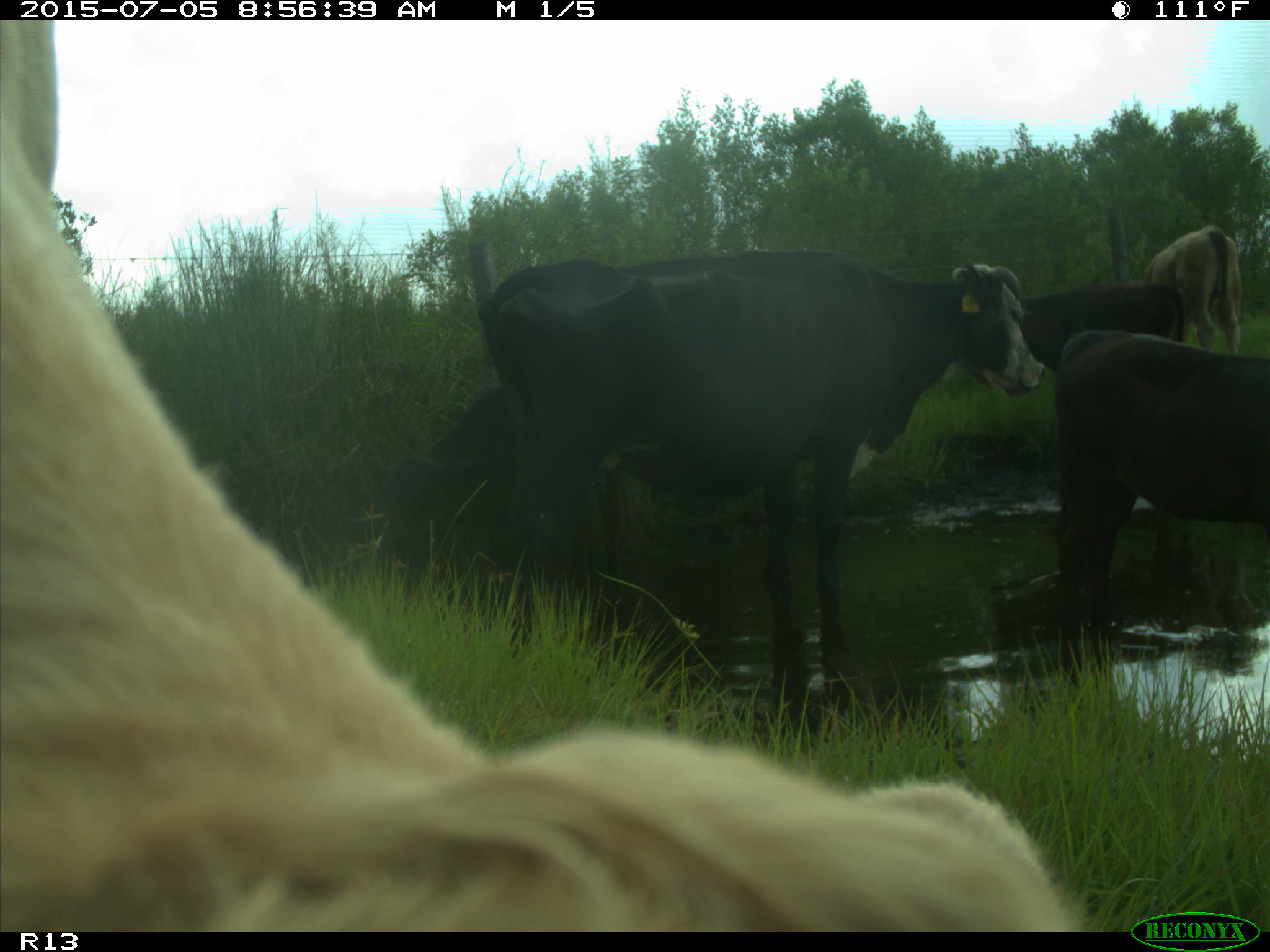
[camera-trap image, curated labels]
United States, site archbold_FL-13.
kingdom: Animalia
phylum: Chordata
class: Mammalia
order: Artiodactyla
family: Bovidae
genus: Bos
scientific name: Bos taurus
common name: domestic cow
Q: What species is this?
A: Bos taurus (domestic cow).